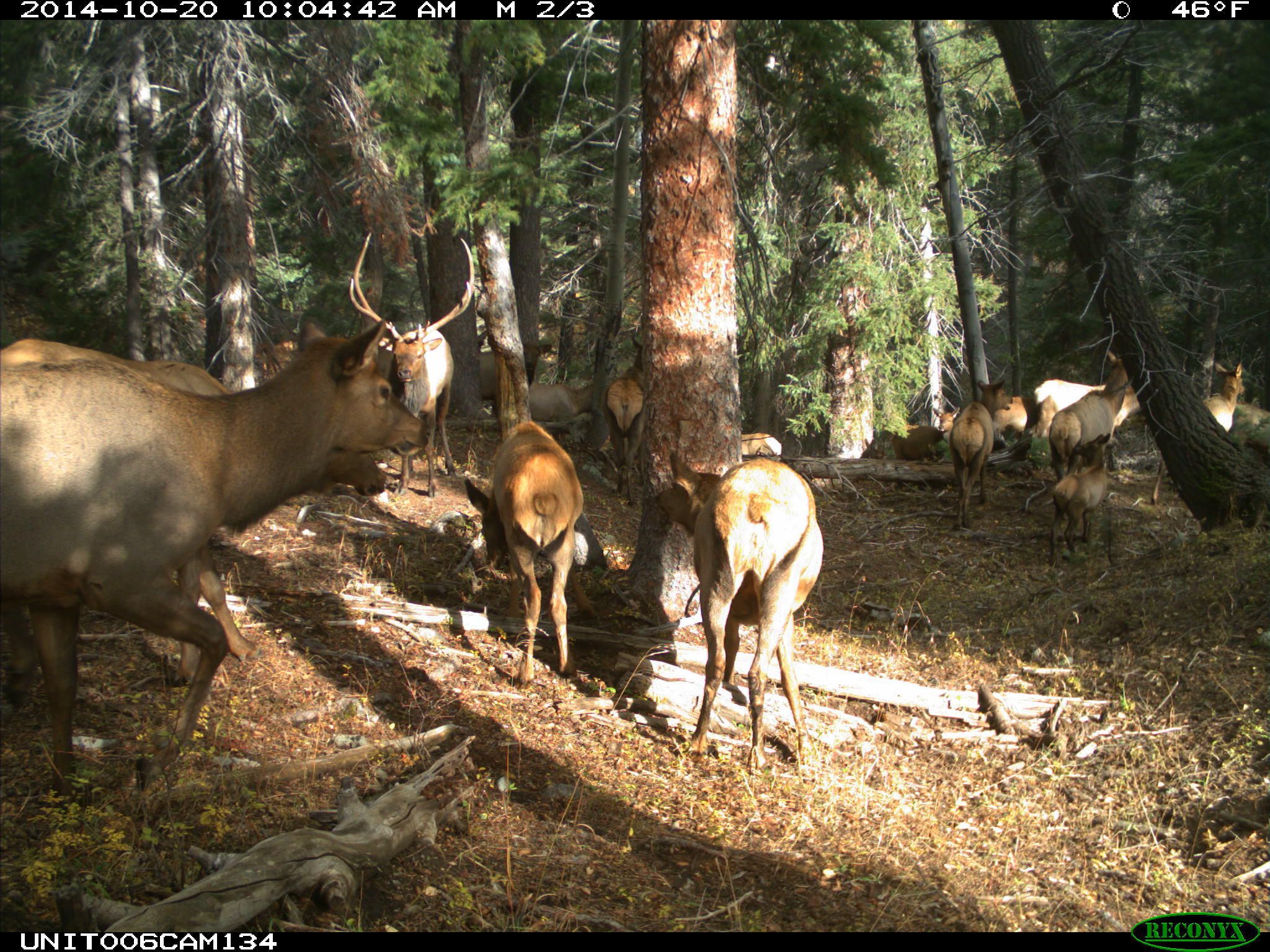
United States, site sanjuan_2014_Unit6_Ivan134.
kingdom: Animalia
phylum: Chordata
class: Mammalia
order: Artiodactyla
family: Cervidae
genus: Cervus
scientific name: Cervus elaphus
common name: red deer